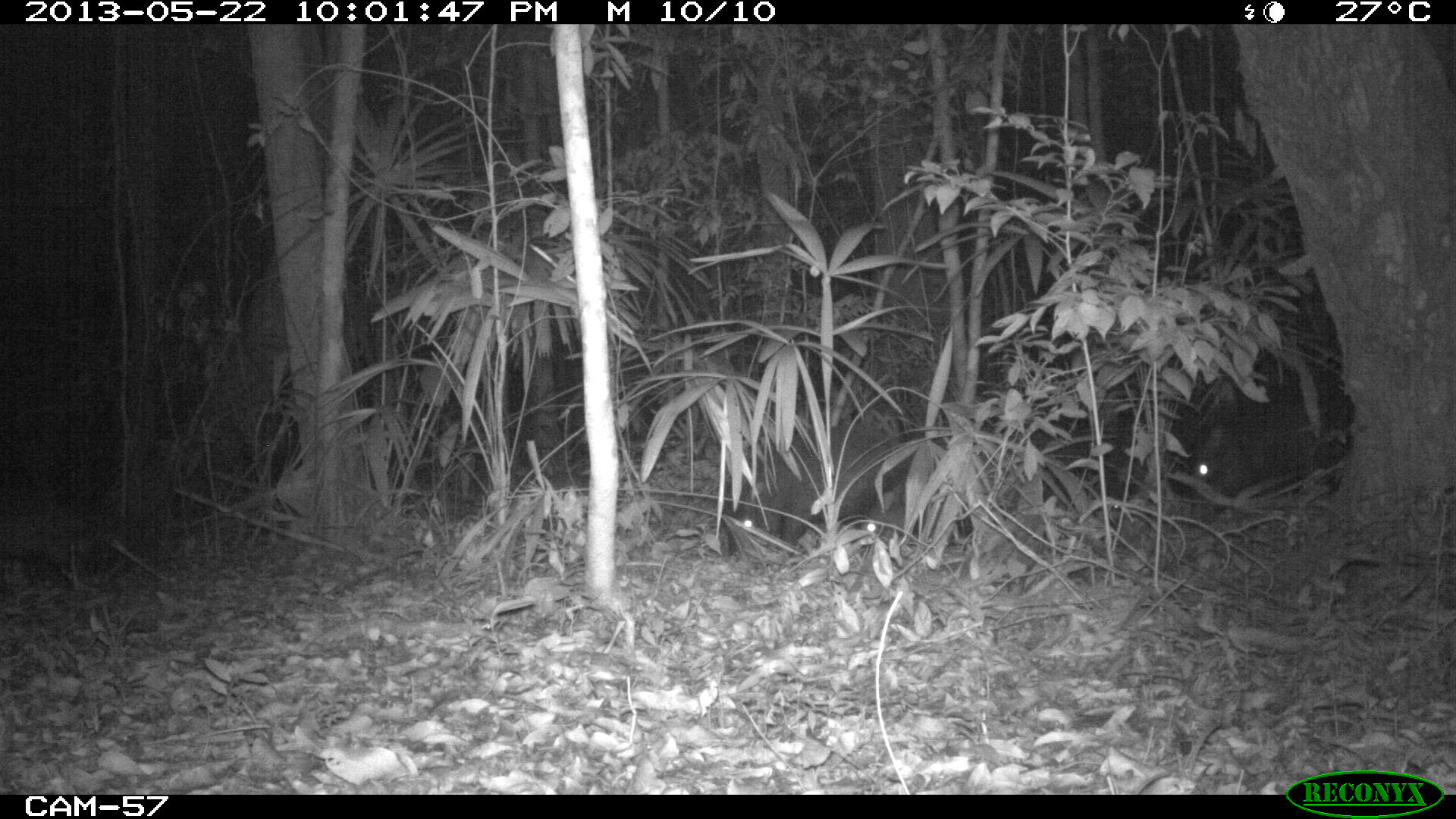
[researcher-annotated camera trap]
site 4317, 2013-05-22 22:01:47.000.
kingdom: Animalia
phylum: Chordata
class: Mammalia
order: Artiodactyla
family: Tayassuidae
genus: Tayassu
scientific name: Tayassu pecari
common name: white-lipped peccary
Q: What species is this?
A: Tayassu pecari (white-lipped peccary).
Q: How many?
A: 20.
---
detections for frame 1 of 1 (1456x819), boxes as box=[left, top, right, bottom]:
tayassu pecari: box=[724, 420, 917, 556]; box=[1175, 368, 1351, 502]; box=[859, 441, 1053, 535]